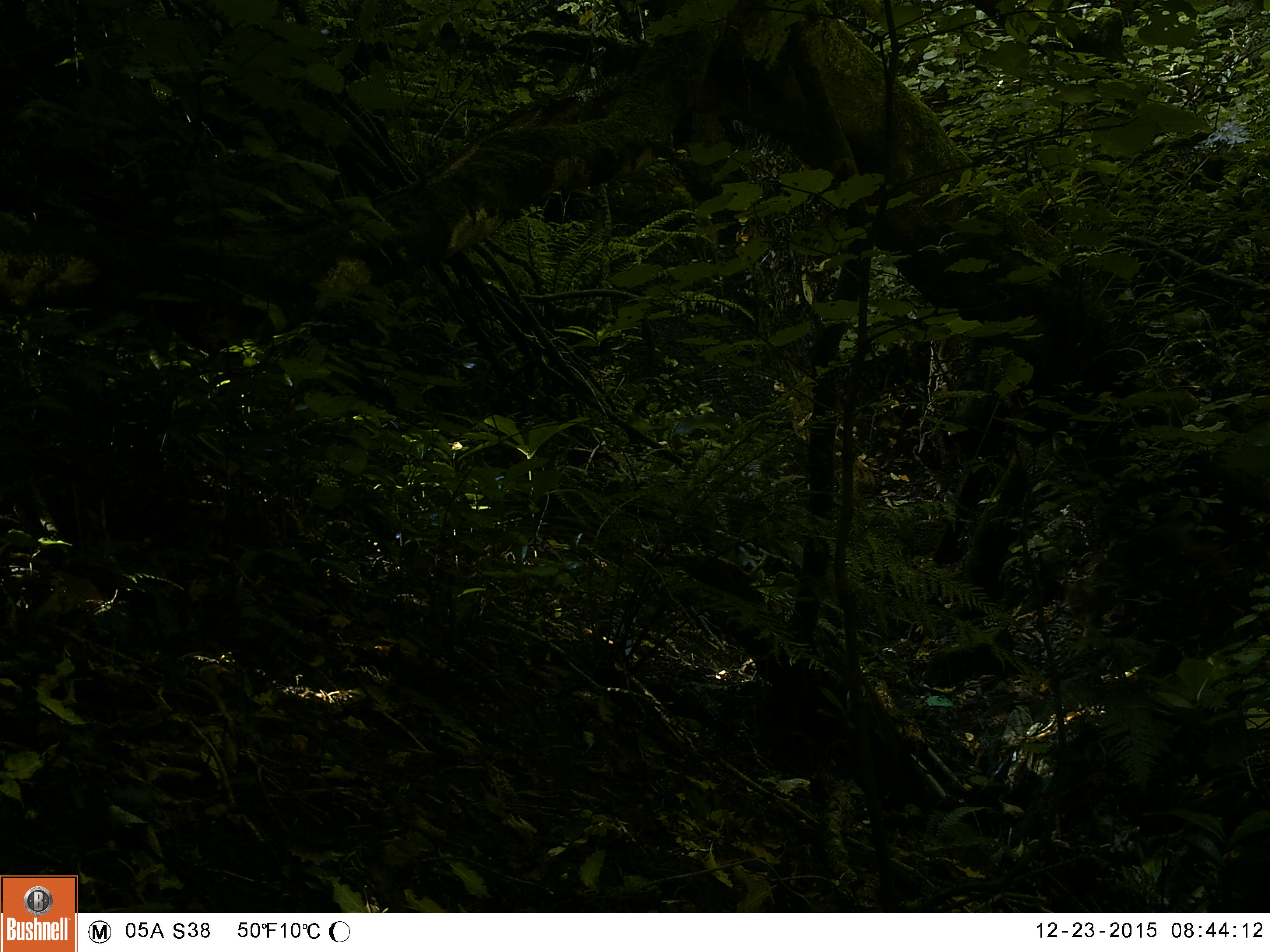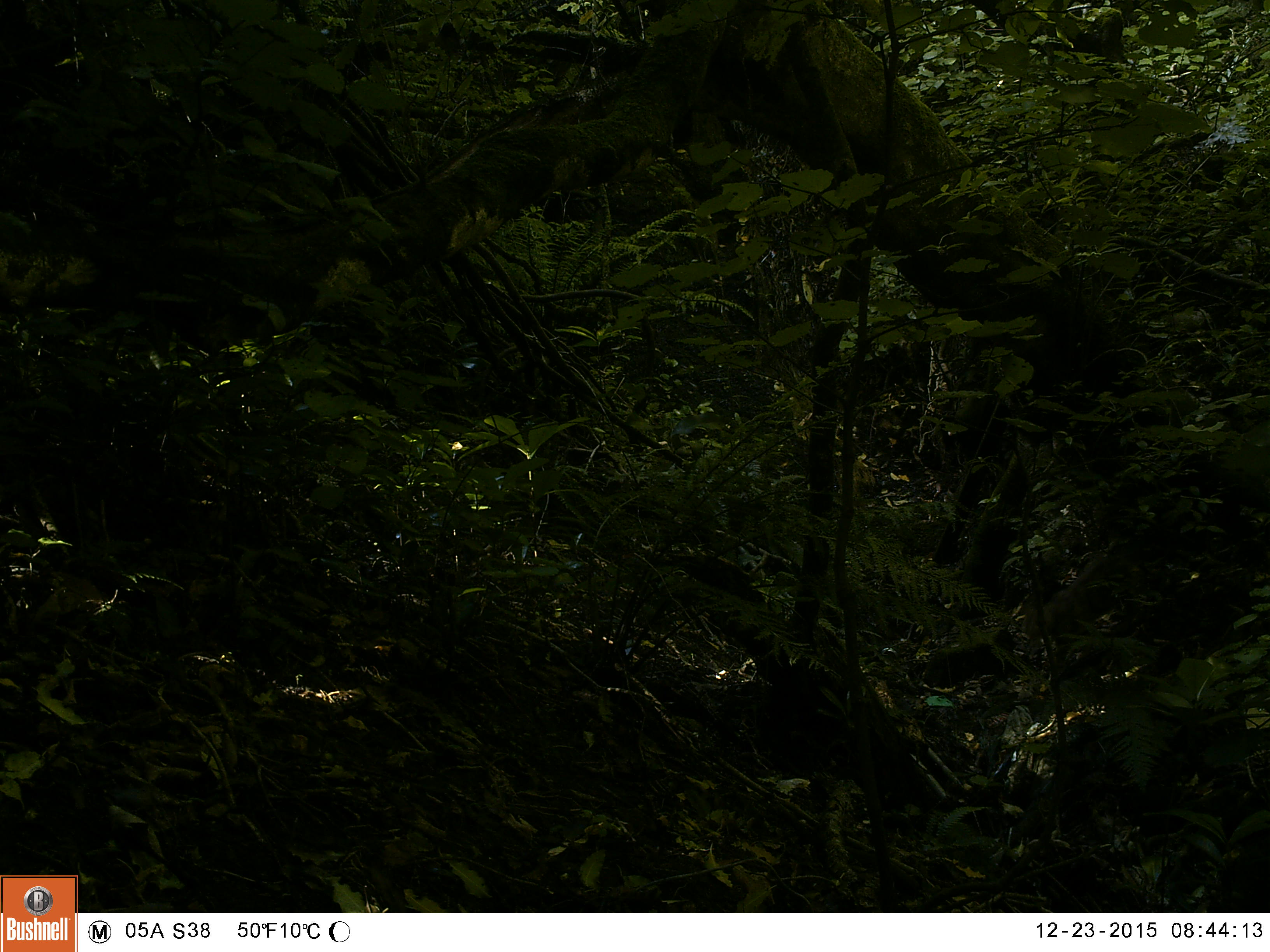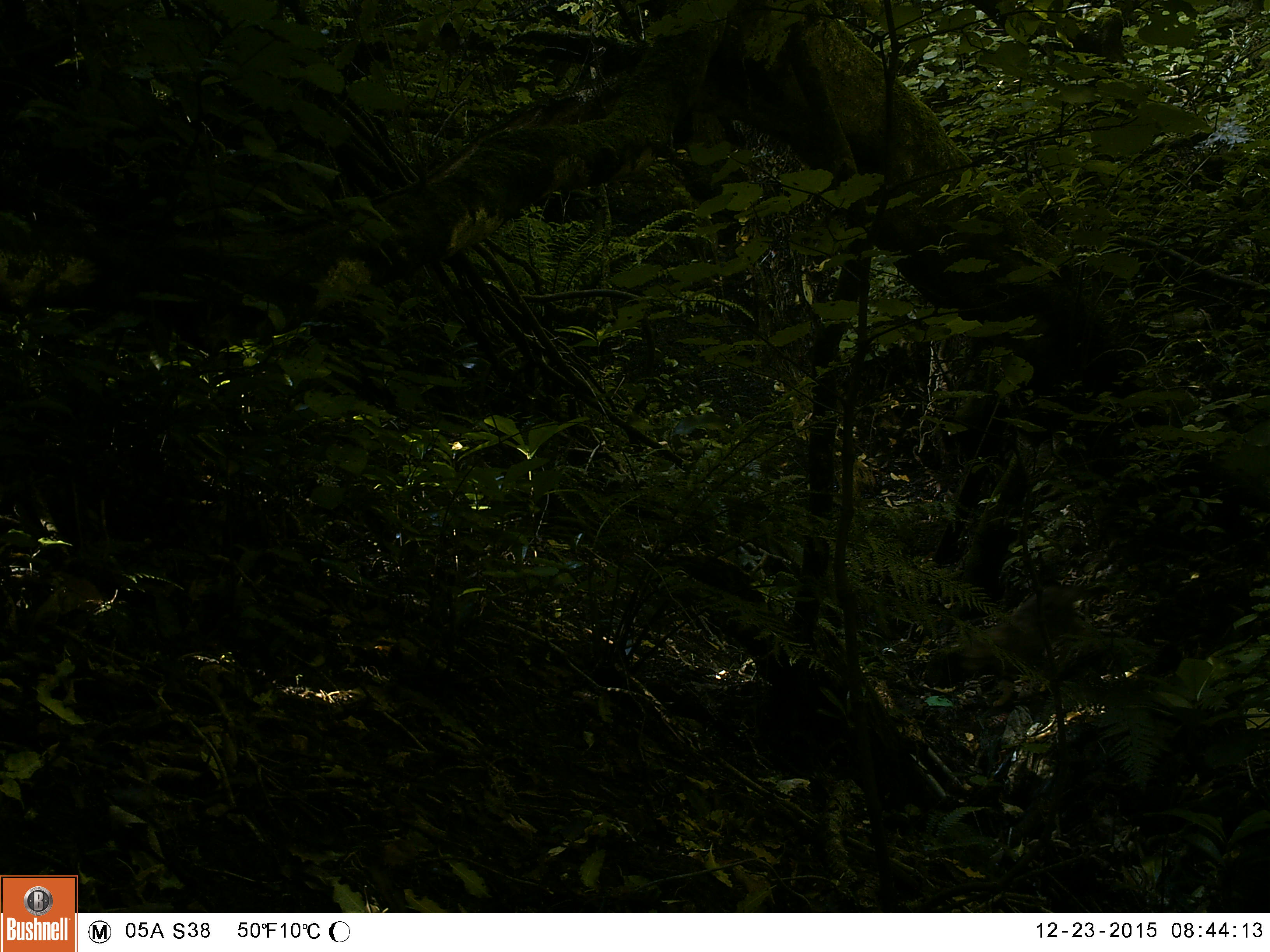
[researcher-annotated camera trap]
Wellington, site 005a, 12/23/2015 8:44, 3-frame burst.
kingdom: Animalia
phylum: Chordata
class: Mammalia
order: Carnivora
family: Felidae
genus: Felis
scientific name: Felis catus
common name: cat